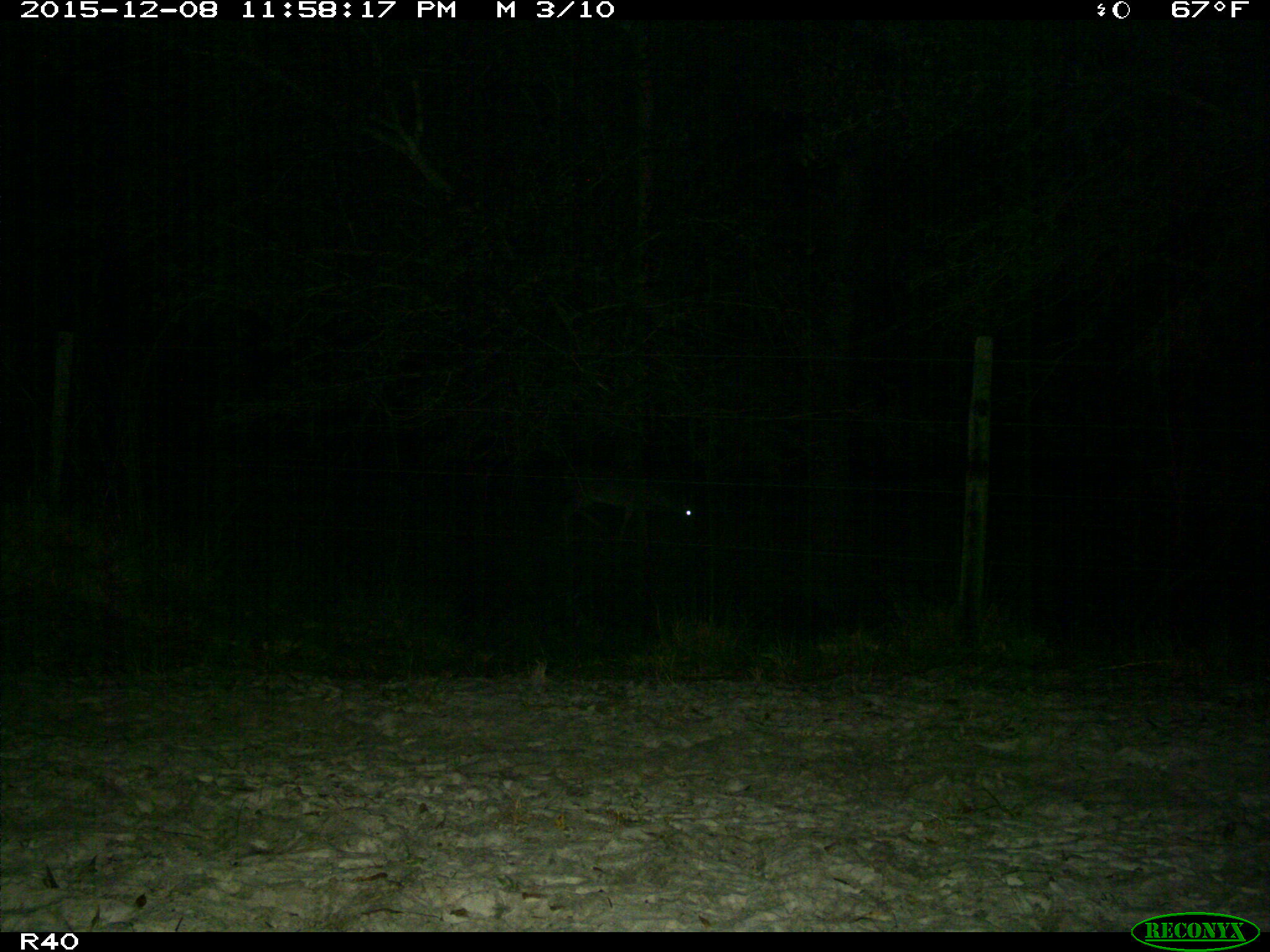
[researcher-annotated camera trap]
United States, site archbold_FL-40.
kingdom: Animalia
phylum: Chordata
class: Mammalia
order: Artiodactyla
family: Cervidae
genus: Odocoileus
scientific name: Odocoileus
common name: deer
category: unidentified deer